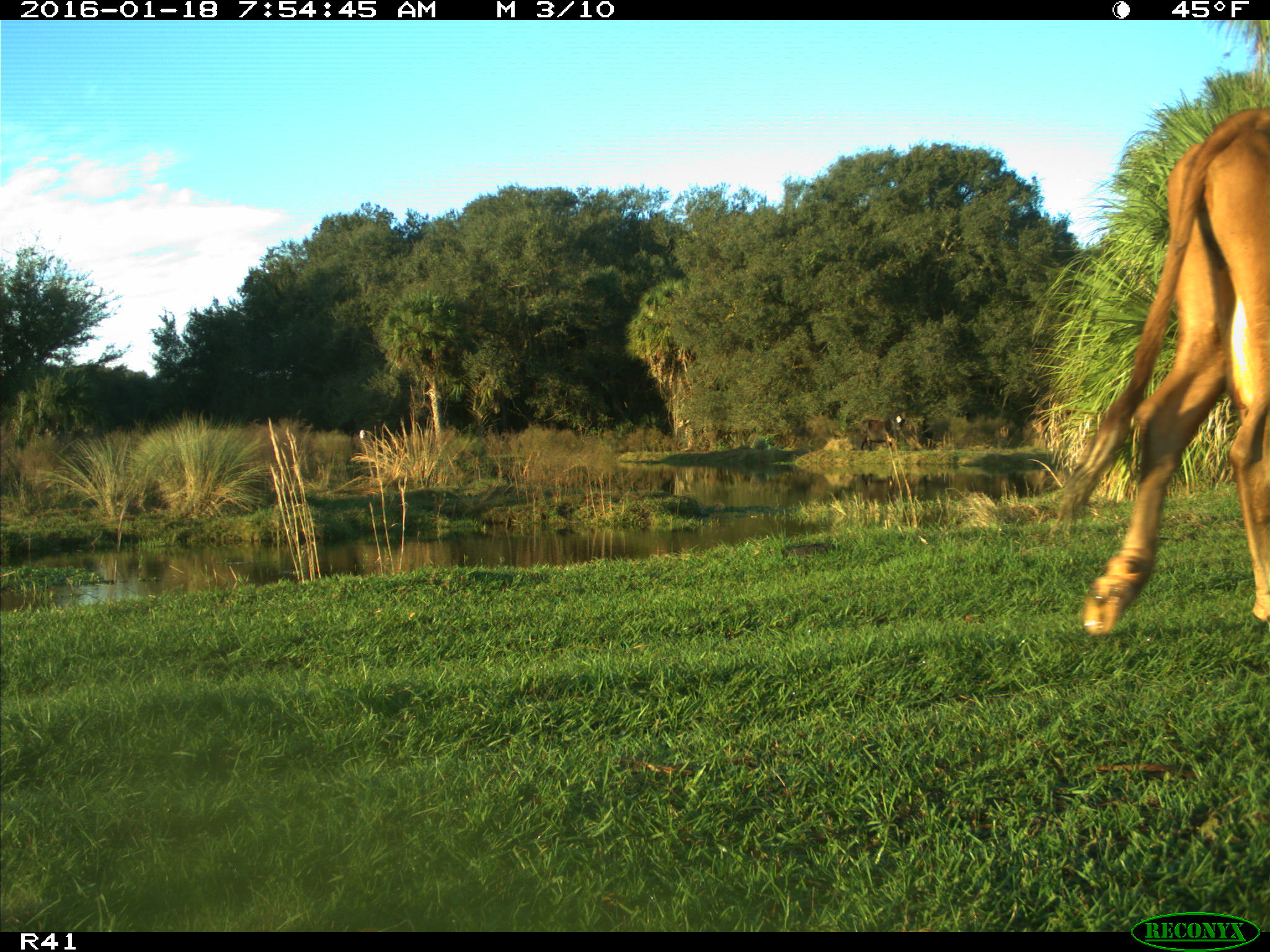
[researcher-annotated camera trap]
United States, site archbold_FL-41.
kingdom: Animalia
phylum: Chordata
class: Mammalia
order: Artiodactyla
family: Bovidae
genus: Bos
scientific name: Bos taurus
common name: domestic cow